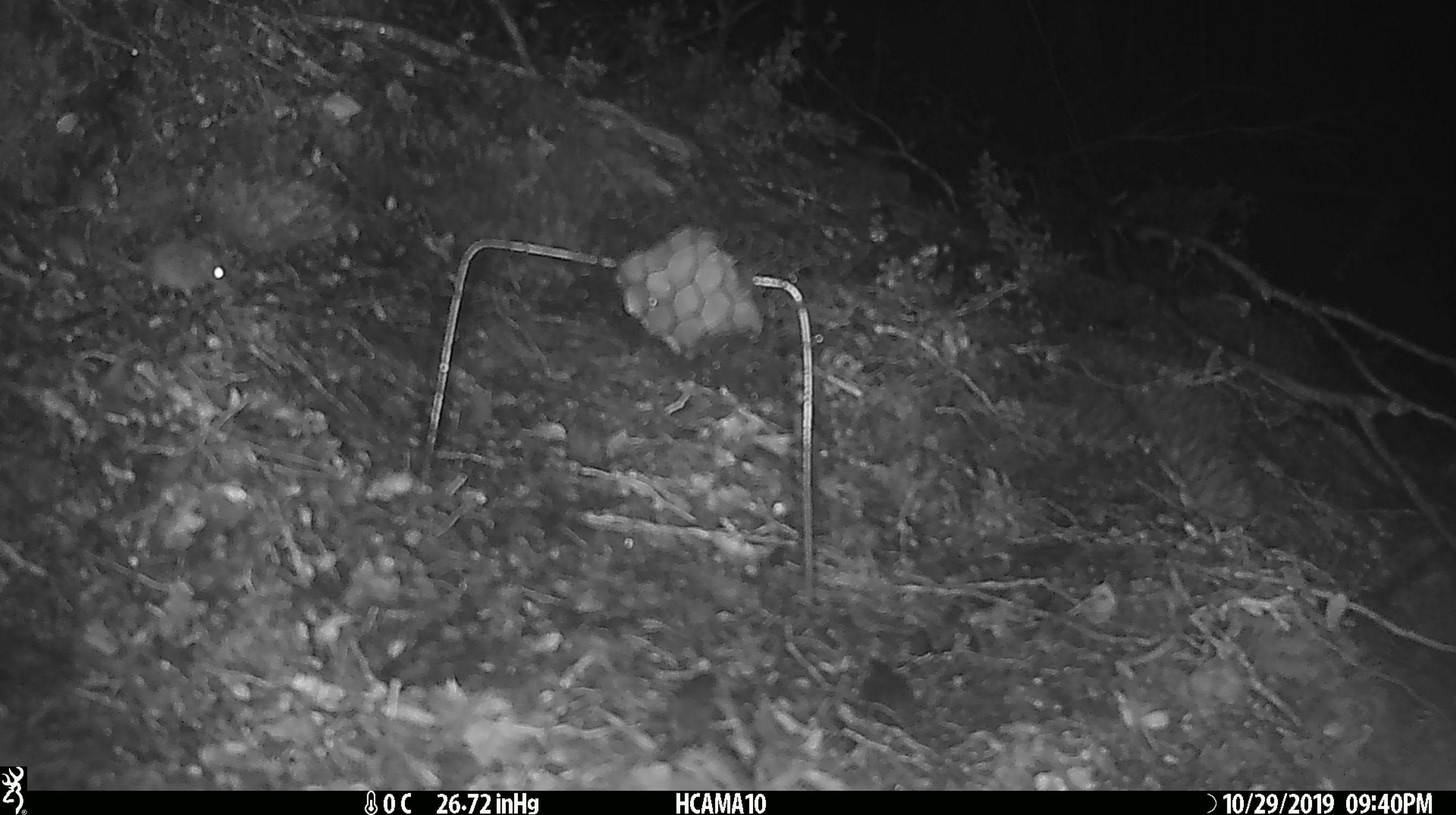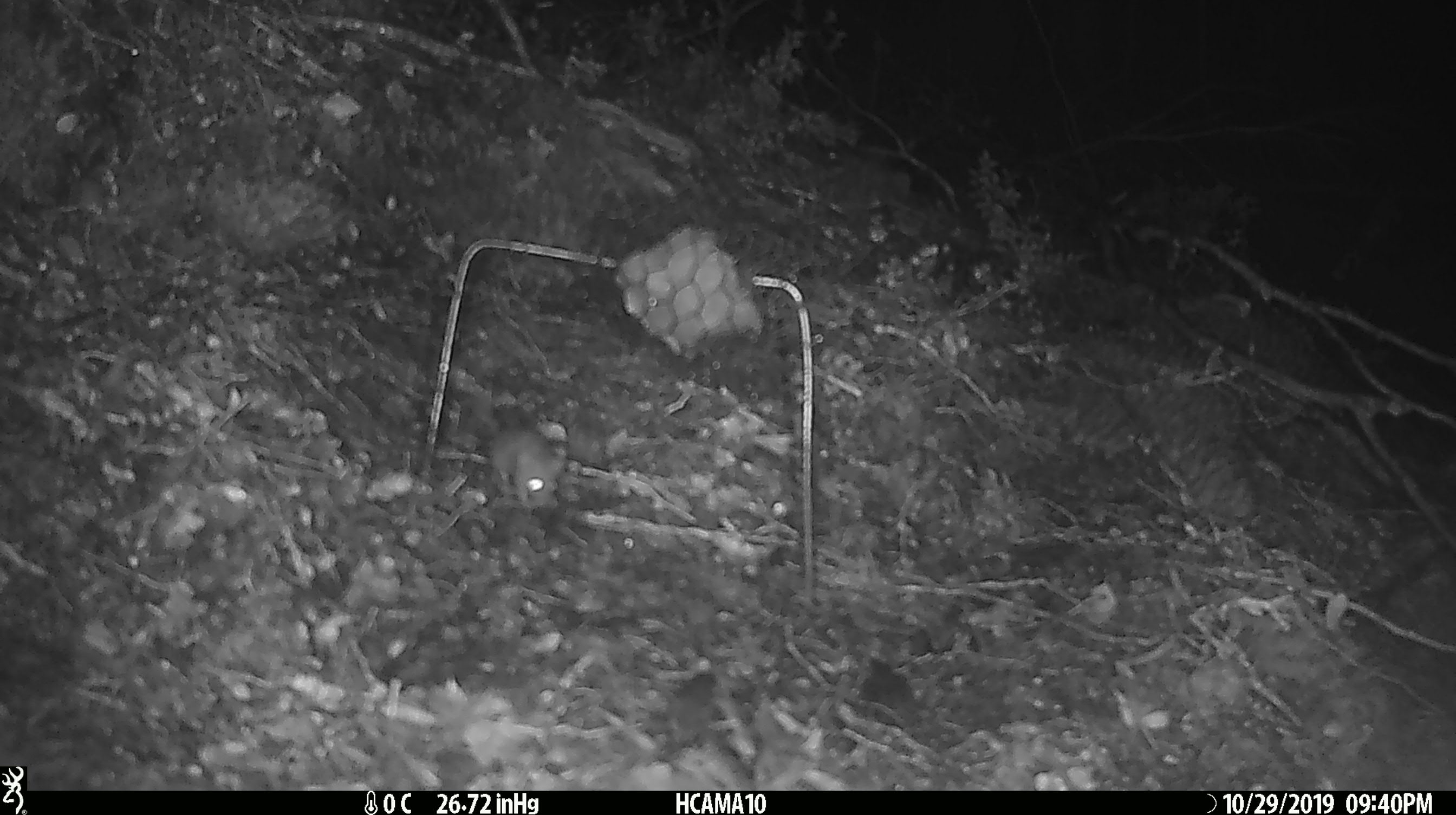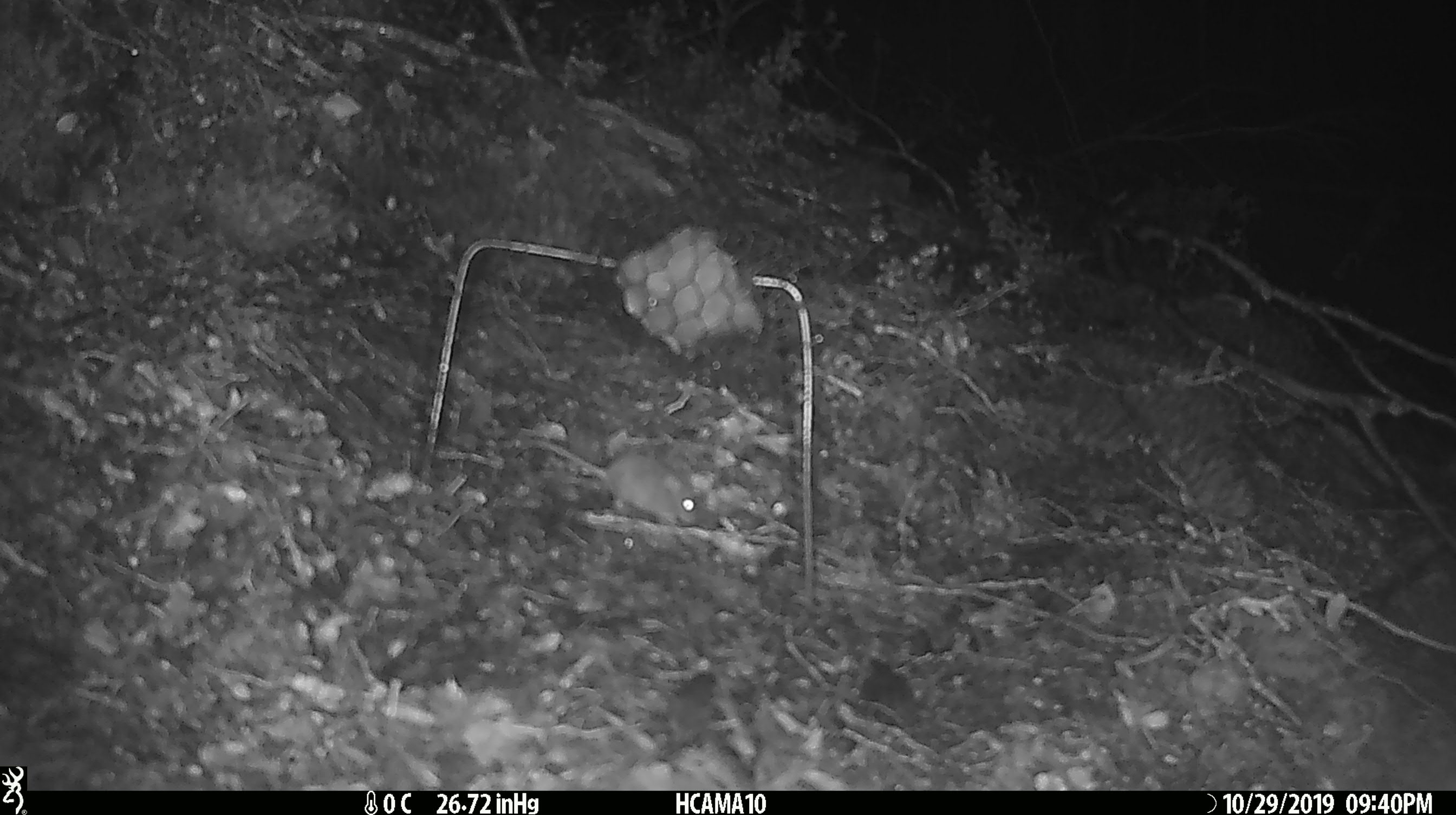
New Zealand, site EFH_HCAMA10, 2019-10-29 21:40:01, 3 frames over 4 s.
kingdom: Animalia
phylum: Chordata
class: Mammalia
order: Rodentia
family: Muridae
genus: Mus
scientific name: Mus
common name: mouse